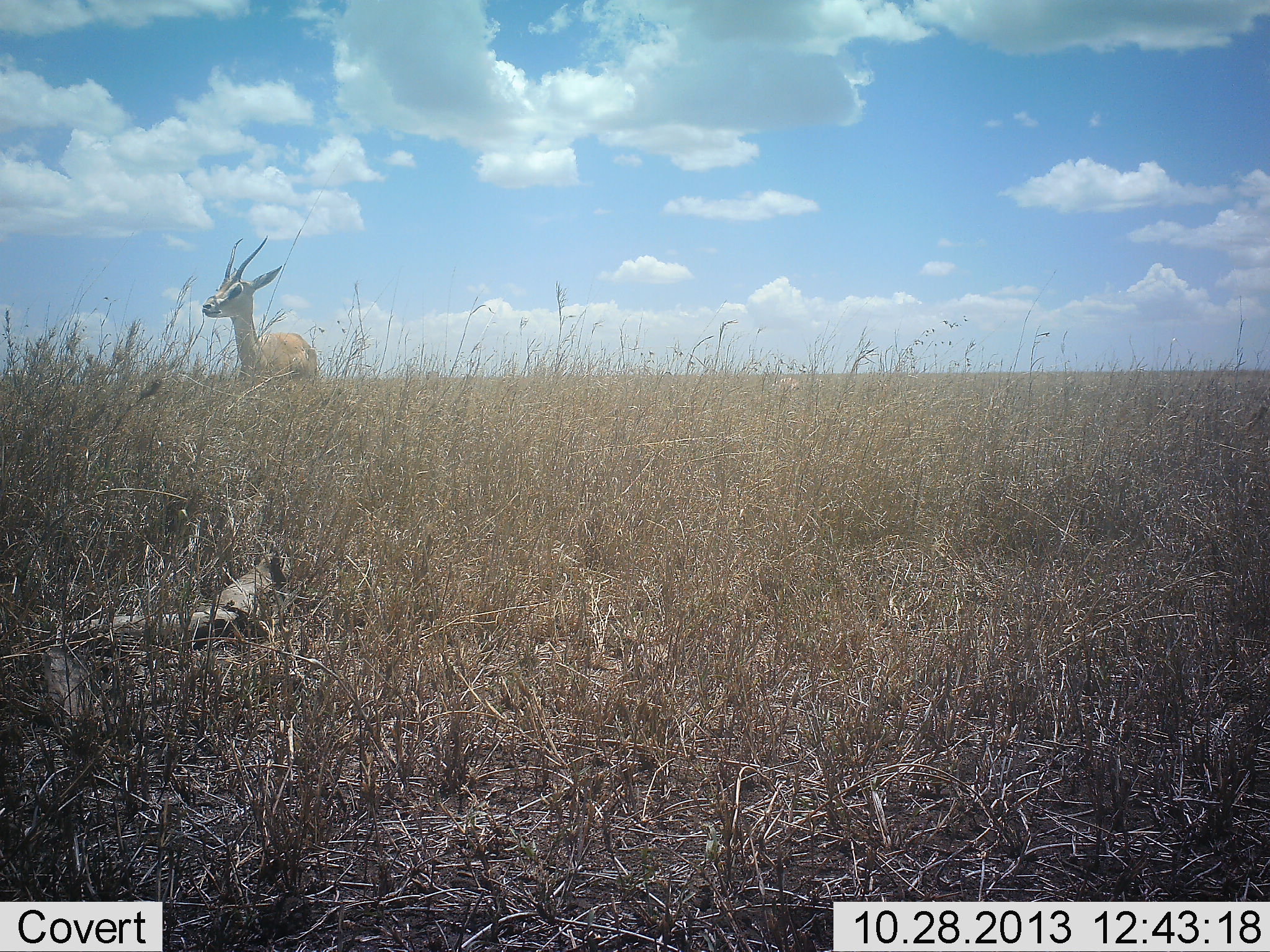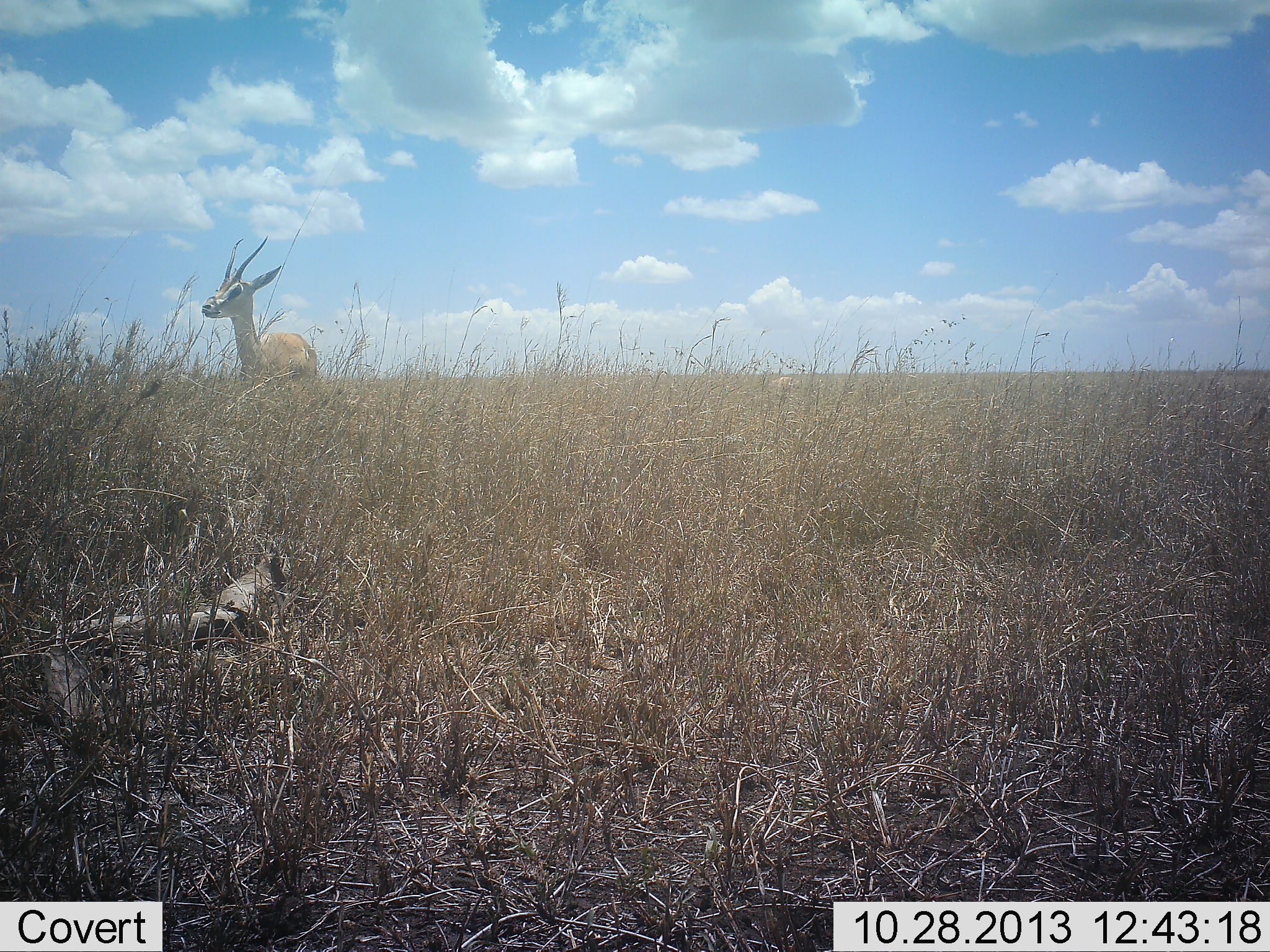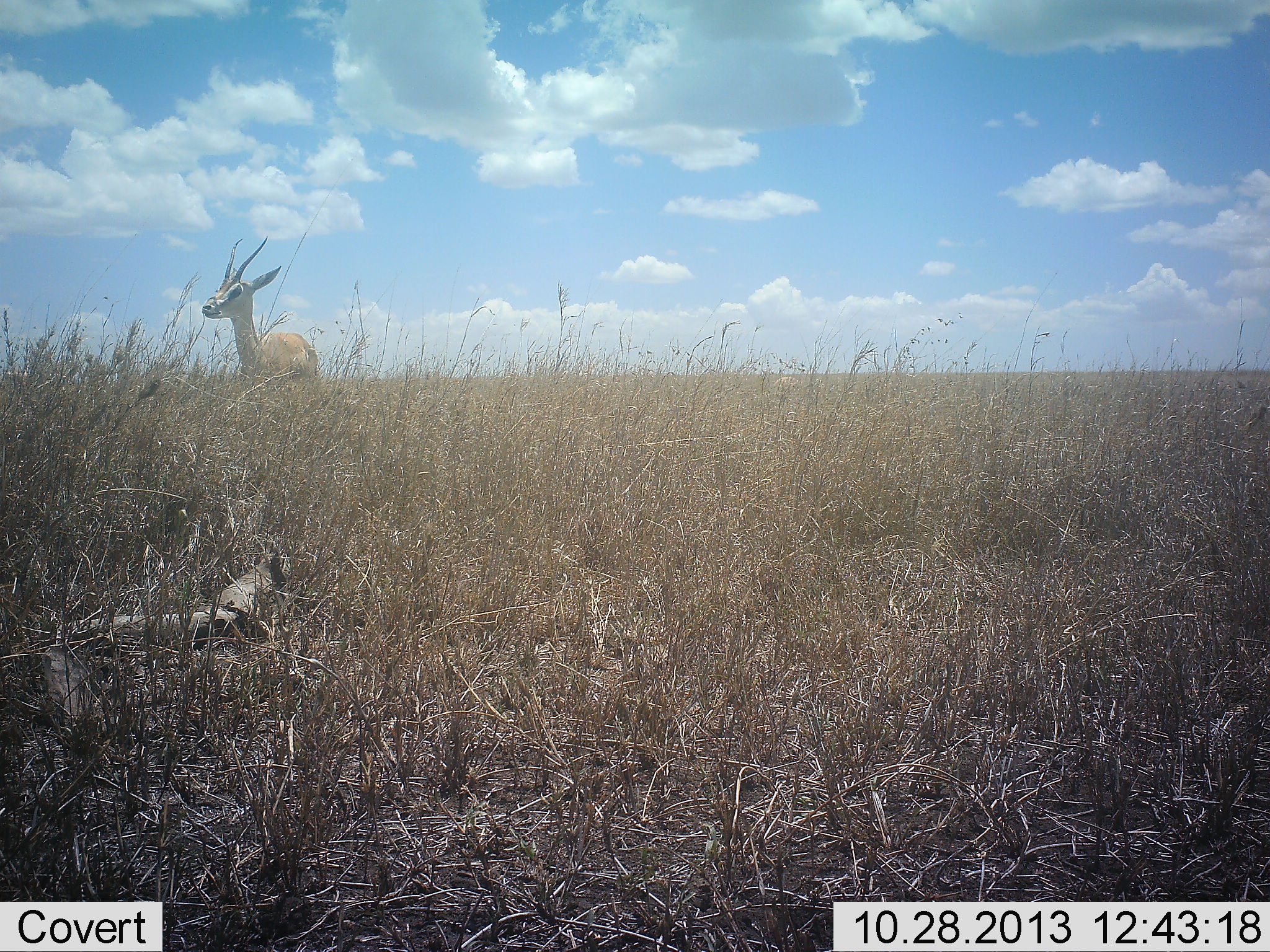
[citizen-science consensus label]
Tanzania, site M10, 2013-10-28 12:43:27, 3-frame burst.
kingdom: Animalia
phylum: Chordata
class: Mammalia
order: Artiodactyla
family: Bovidae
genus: Nanger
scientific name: Nanger granti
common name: grant's gazelle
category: gazellegrants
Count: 1.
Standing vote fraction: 100%.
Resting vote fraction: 0%.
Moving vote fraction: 0%.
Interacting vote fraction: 0%.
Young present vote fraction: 0%.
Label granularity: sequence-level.